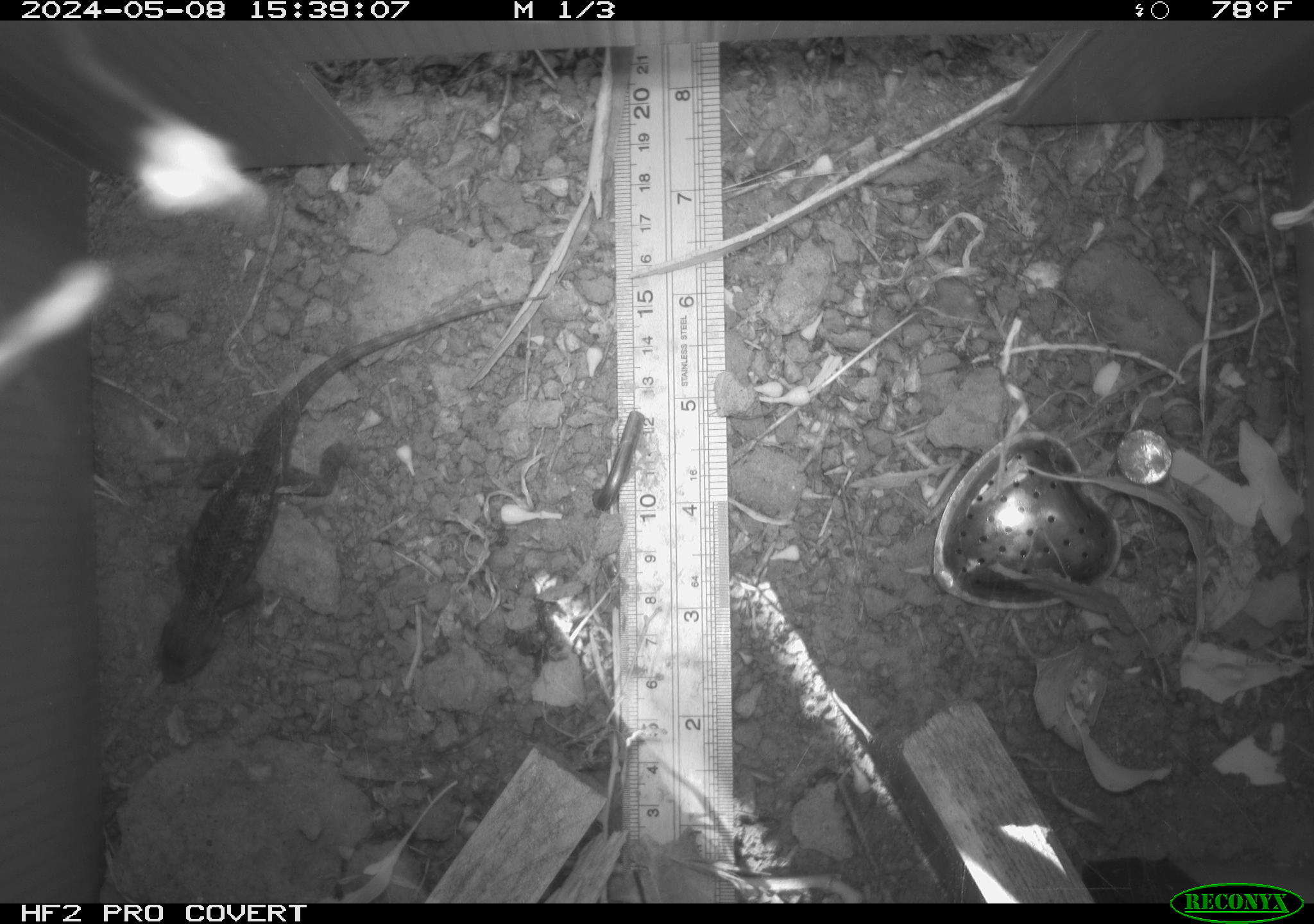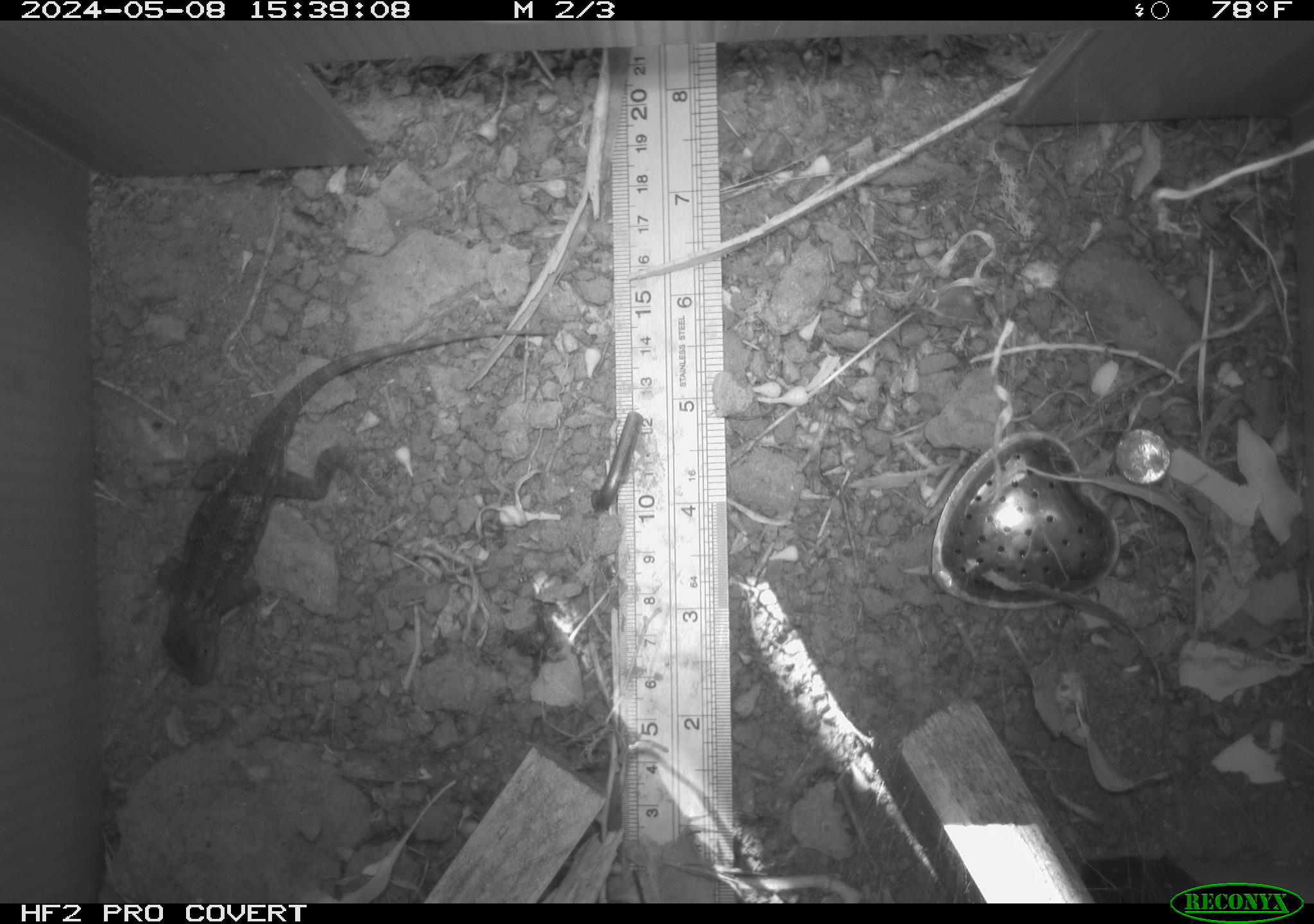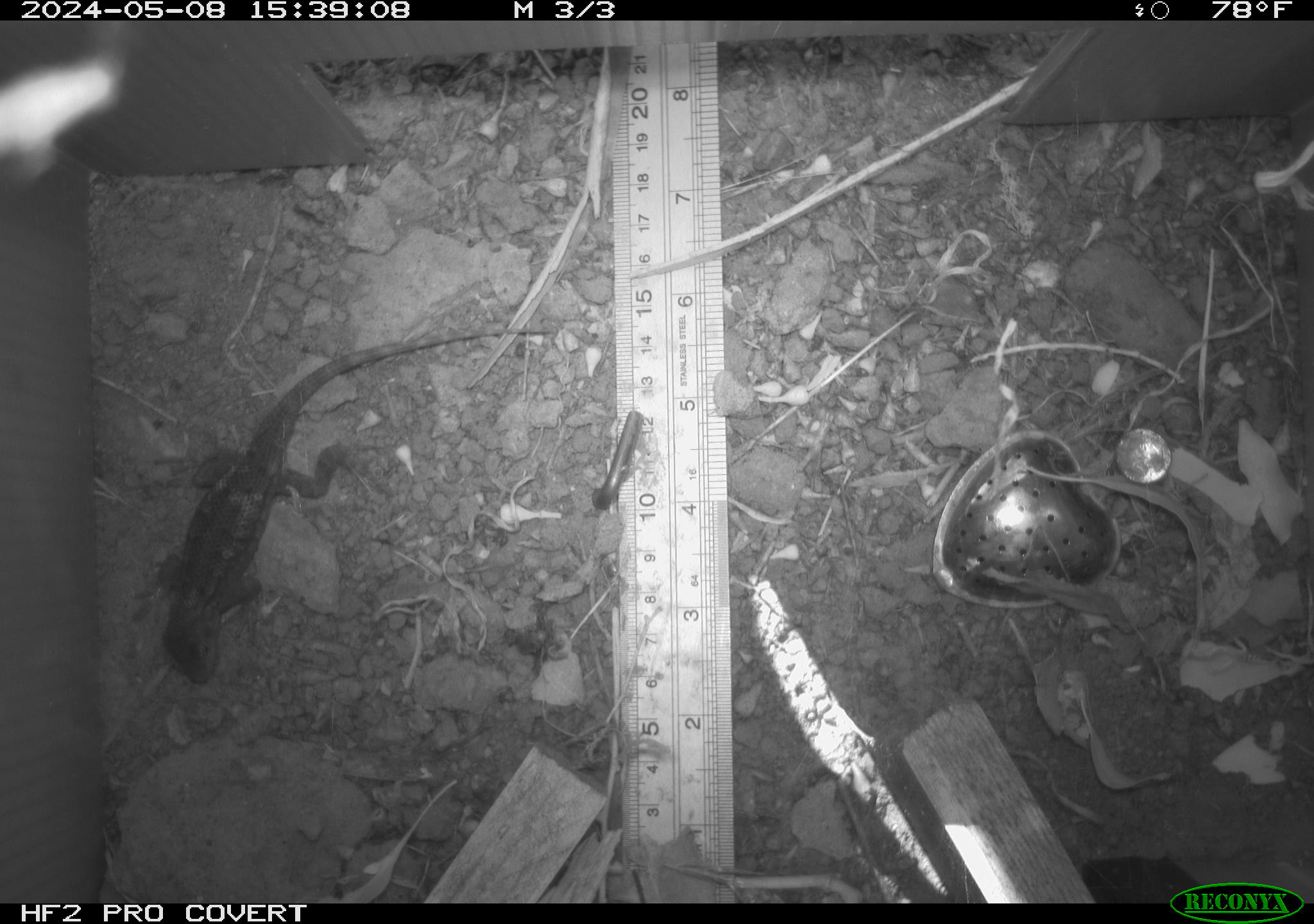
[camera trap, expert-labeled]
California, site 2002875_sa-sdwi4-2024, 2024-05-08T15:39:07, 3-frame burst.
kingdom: Animalia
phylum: Chordata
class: Reptilia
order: Squamata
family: Phrynosomatidae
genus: Sceloporus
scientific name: Sceloporus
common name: spiny lizards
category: sceloporus species